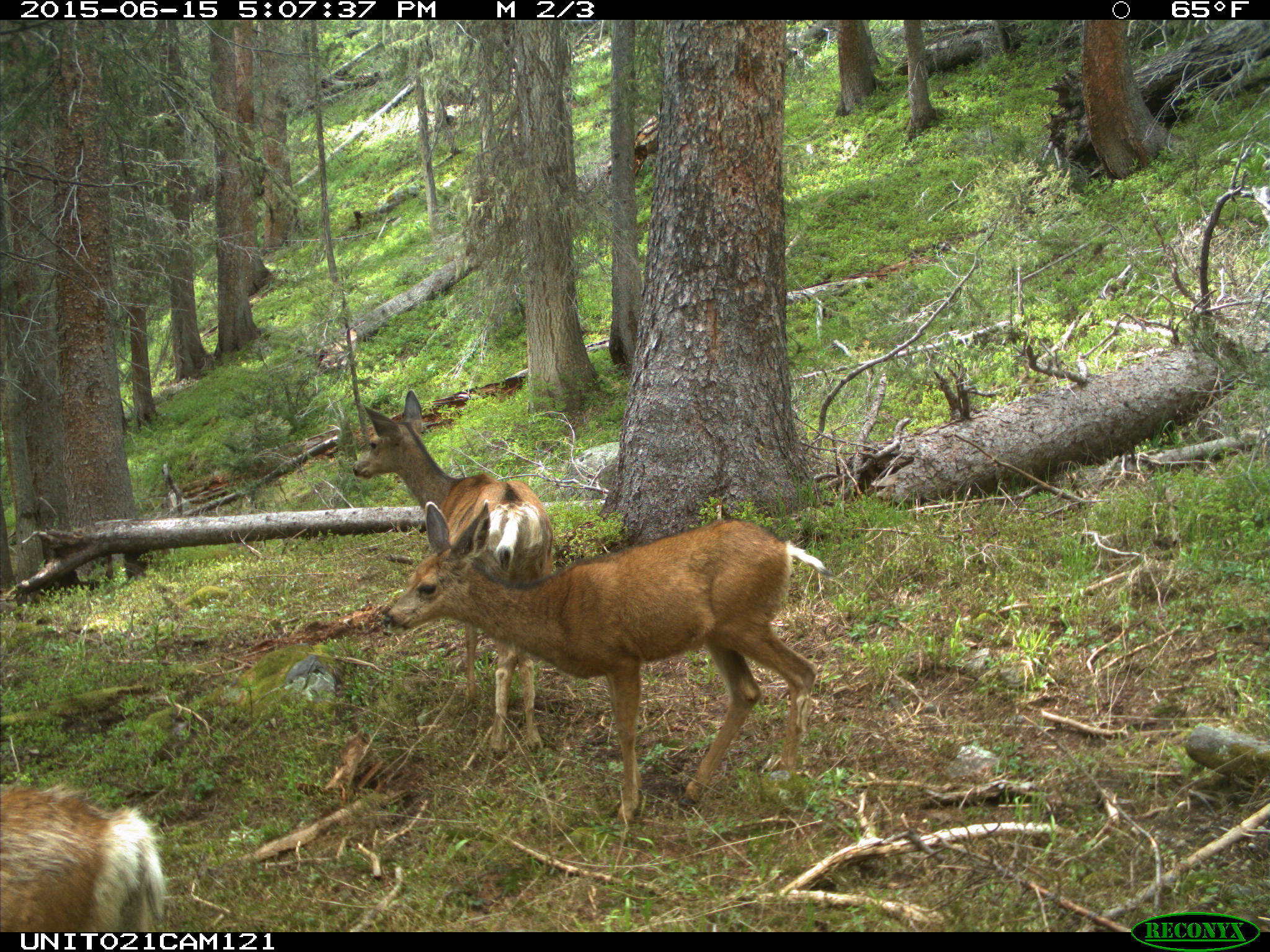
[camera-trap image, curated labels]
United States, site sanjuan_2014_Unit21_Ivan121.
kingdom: Animalia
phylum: Chordata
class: Mammalia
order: Artiodactyla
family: Cervidae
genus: Odocoileus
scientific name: Odocoileus hemionus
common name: mule deer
Odocoileus hemionus (mule deer).